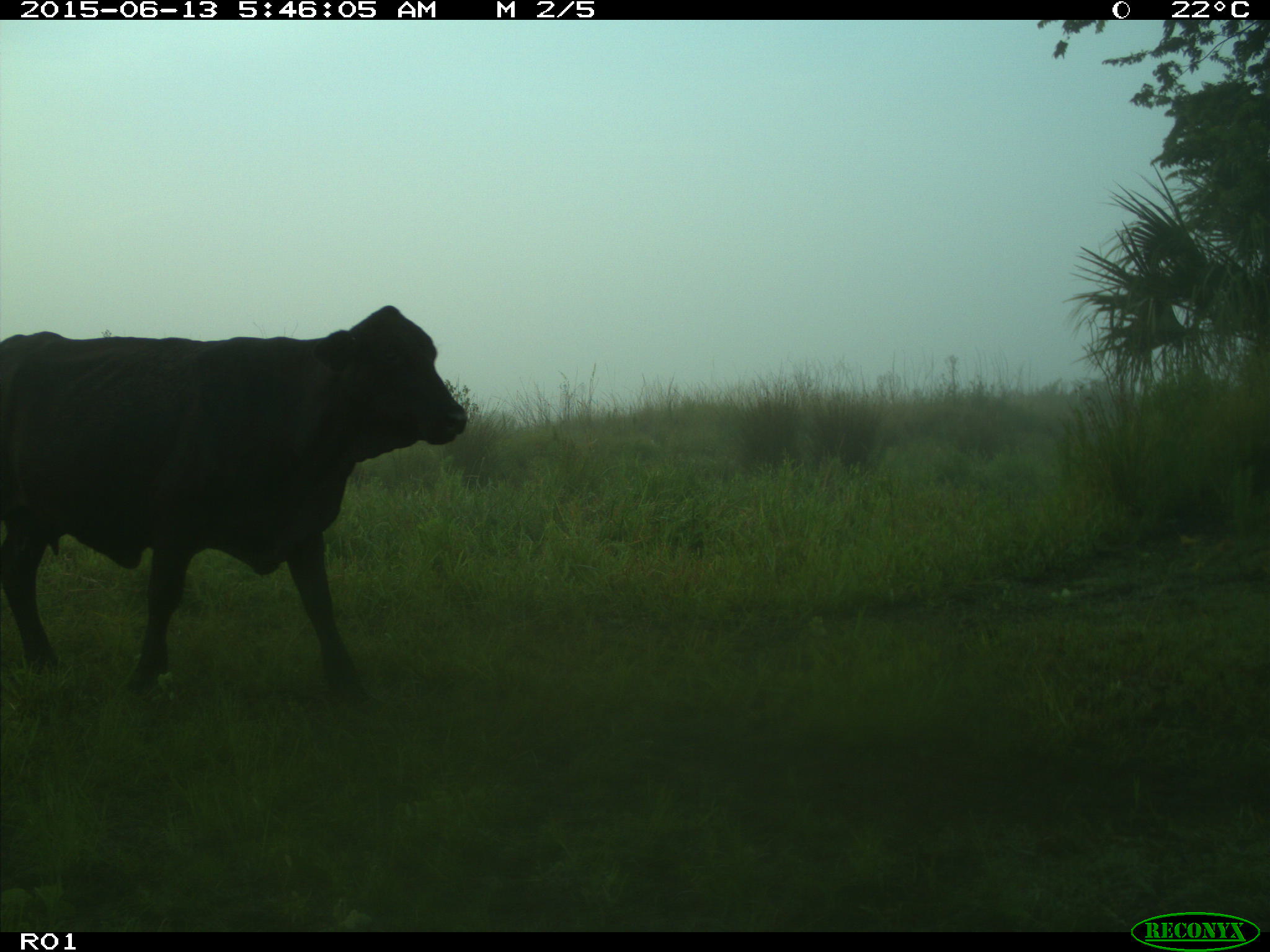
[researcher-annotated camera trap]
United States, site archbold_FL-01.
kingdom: Animalia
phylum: Chordata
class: Mammalia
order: Artiodactyla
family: Bovidae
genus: Bos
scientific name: Bos taurus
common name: domestic cow